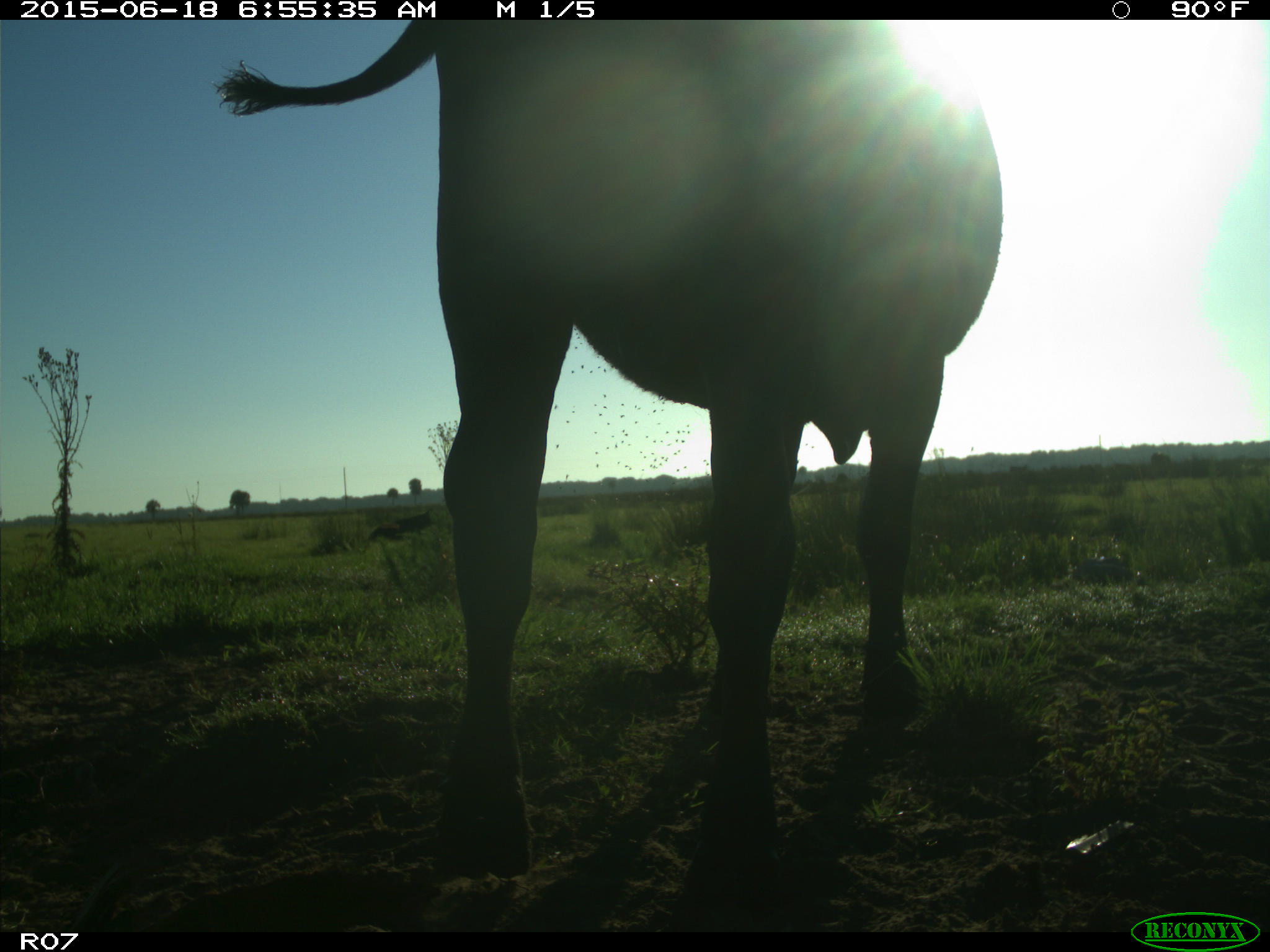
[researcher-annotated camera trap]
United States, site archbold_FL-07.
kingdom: Animalia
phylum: Chordata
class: Mammalia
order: Artiodactyla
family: Bovidae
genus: Bos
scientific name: Bos taurus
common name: domestic cow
Bos taurus (domestic cow).